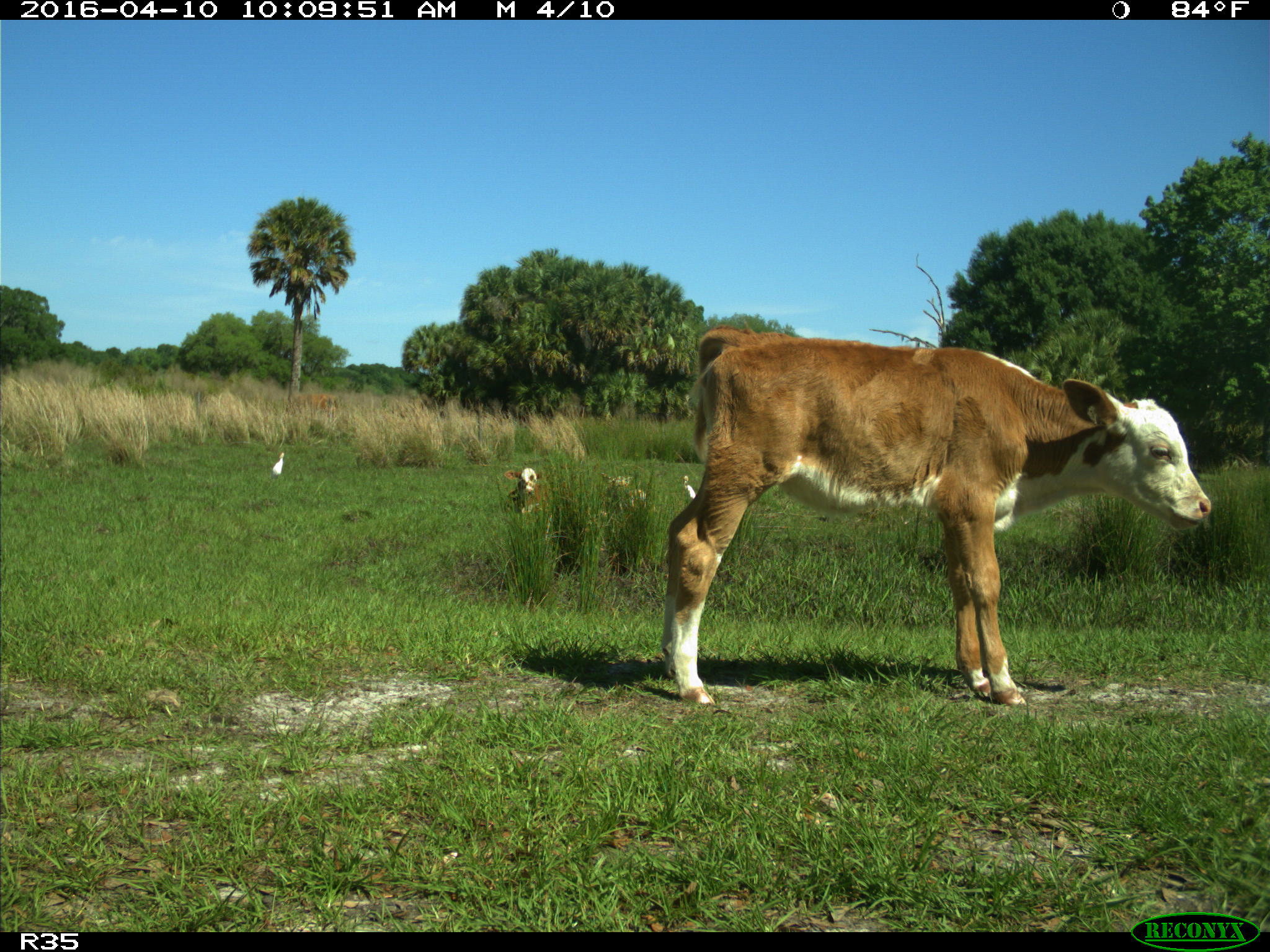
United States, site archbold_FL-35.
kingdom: Animalia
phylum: Chordata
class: Mammalia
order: Artiodactyla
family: Bovidae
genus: Bos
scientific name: Bos taurus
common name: domestic cow